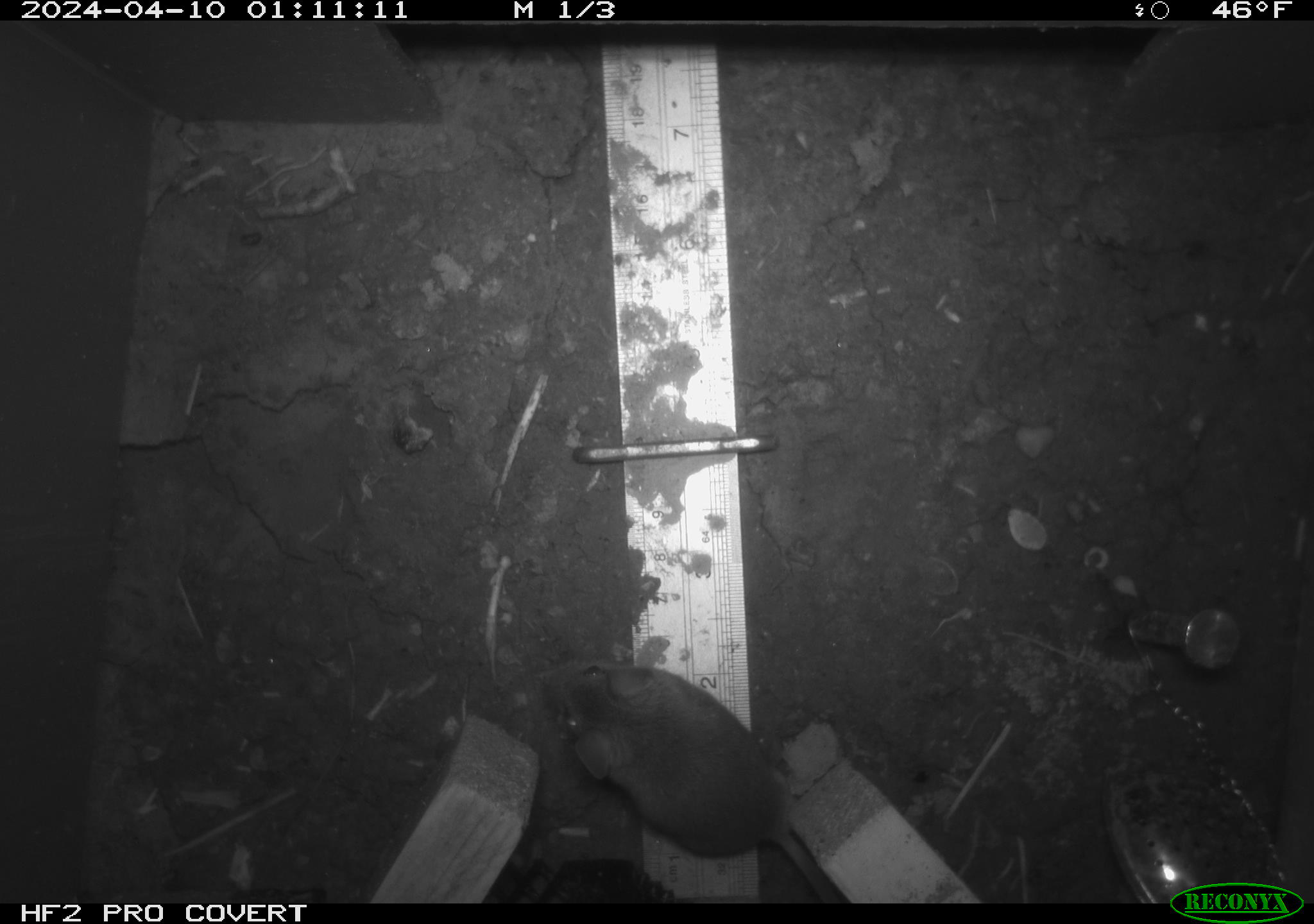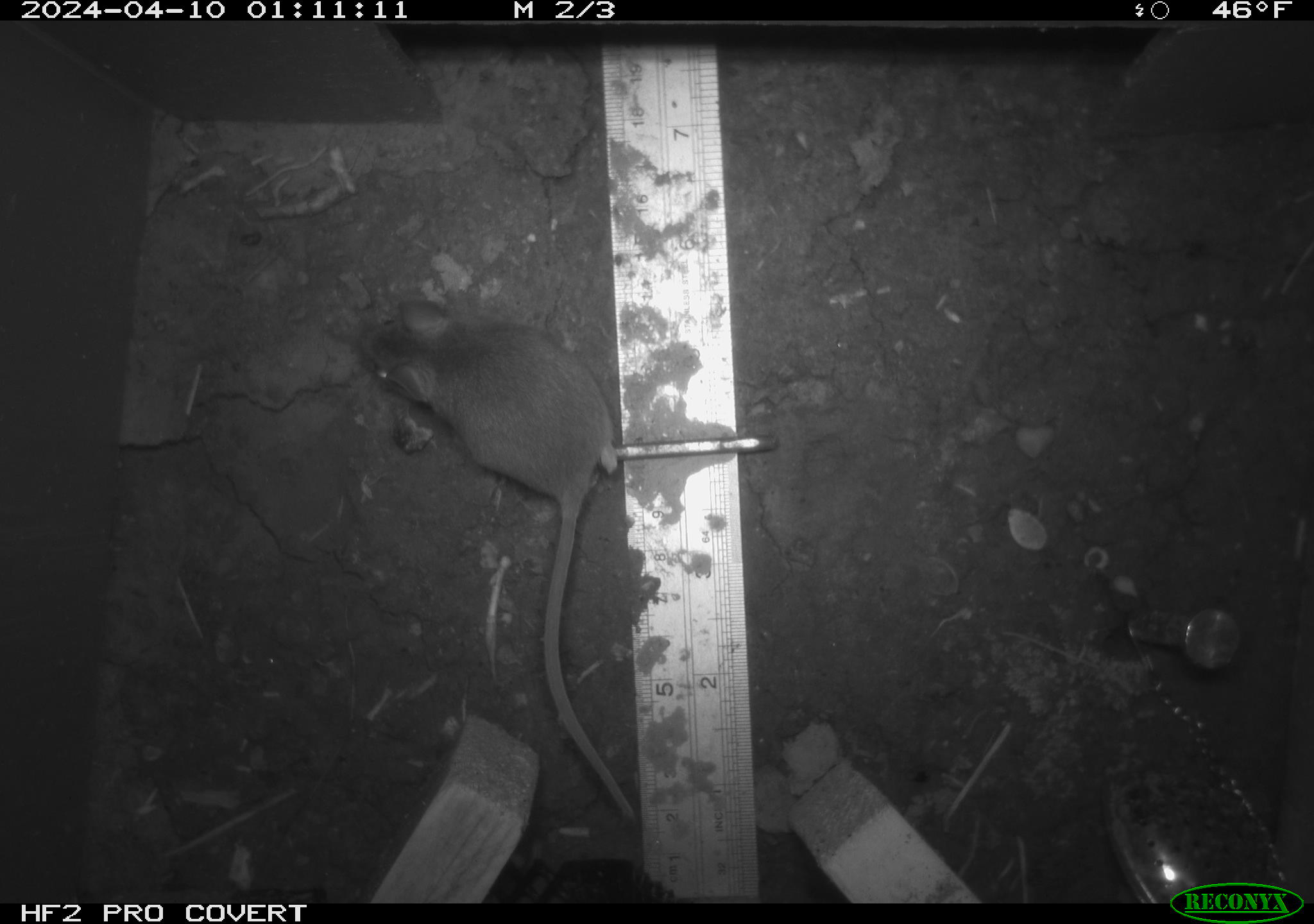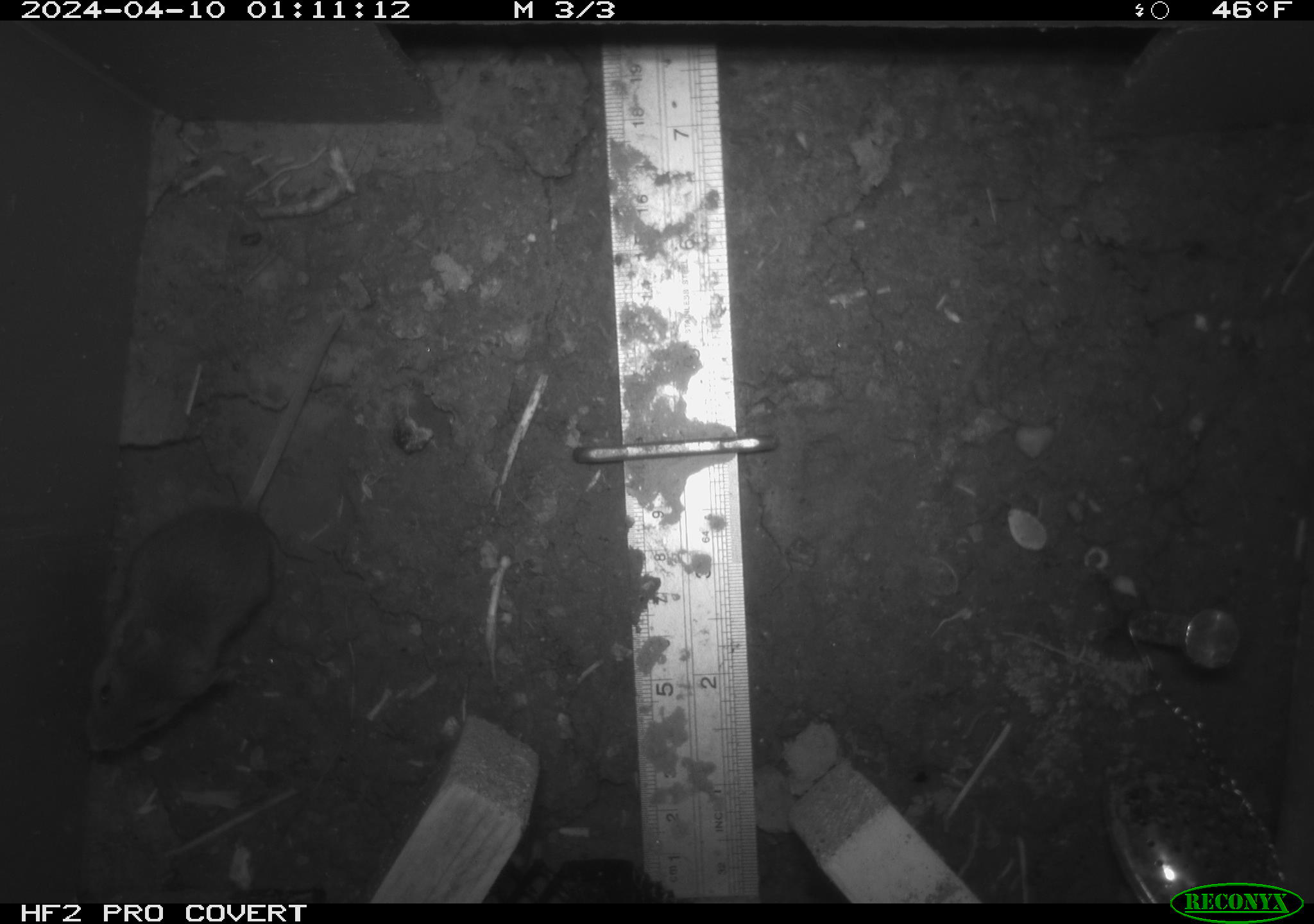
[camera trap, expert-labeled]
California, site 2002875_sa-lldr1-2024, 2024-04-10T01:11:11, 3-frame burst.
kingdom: Animalia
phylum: Chordata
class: Mammalia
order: Rodentia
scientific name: Rodentia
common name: mouse species